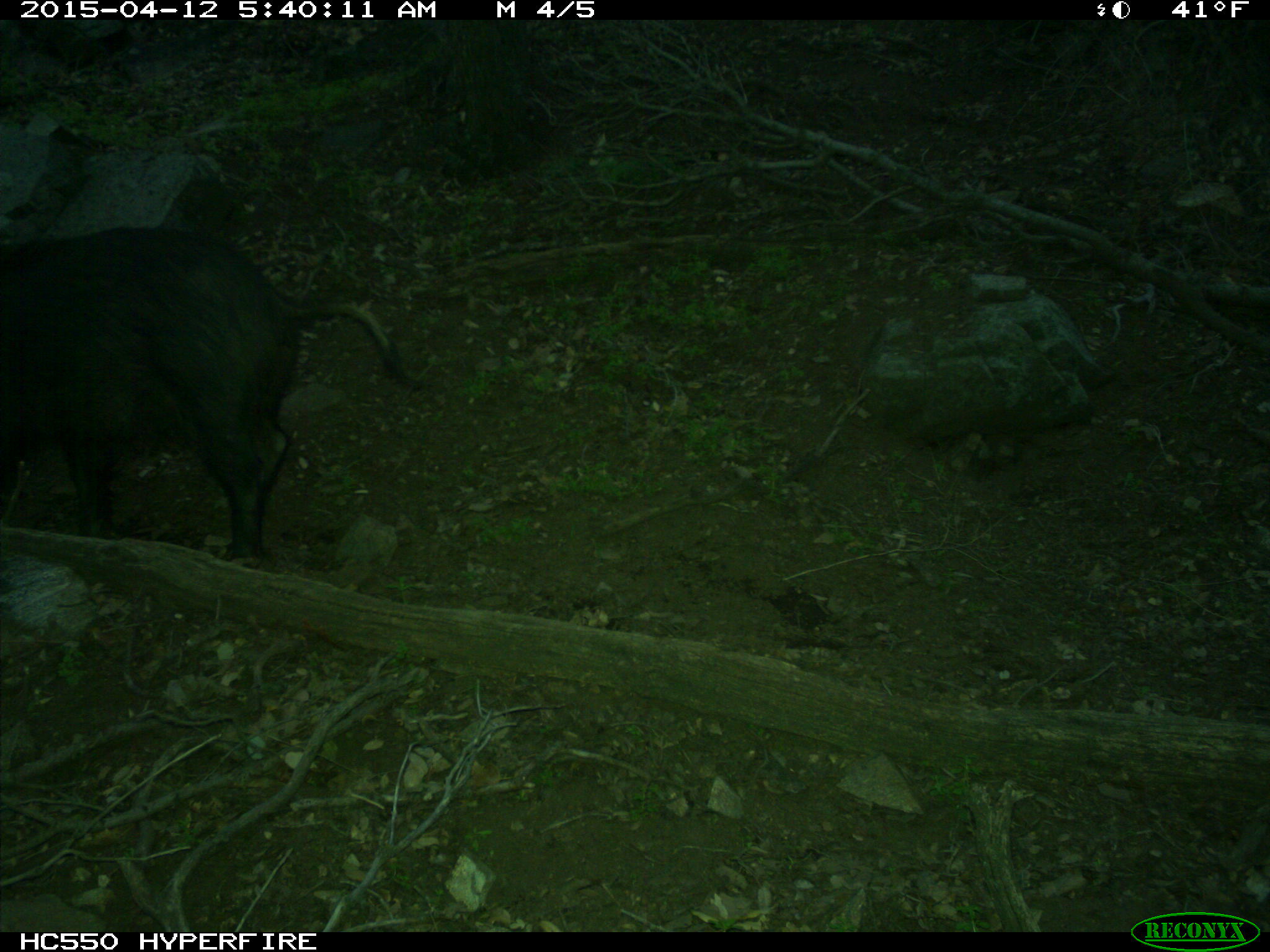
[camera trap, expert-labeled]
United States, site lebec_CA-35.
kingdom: Animalia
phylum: Chordata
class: Mammalia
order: Artiodactyla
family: Suidae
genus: Sus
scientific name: Sus scrofa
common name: wild boar